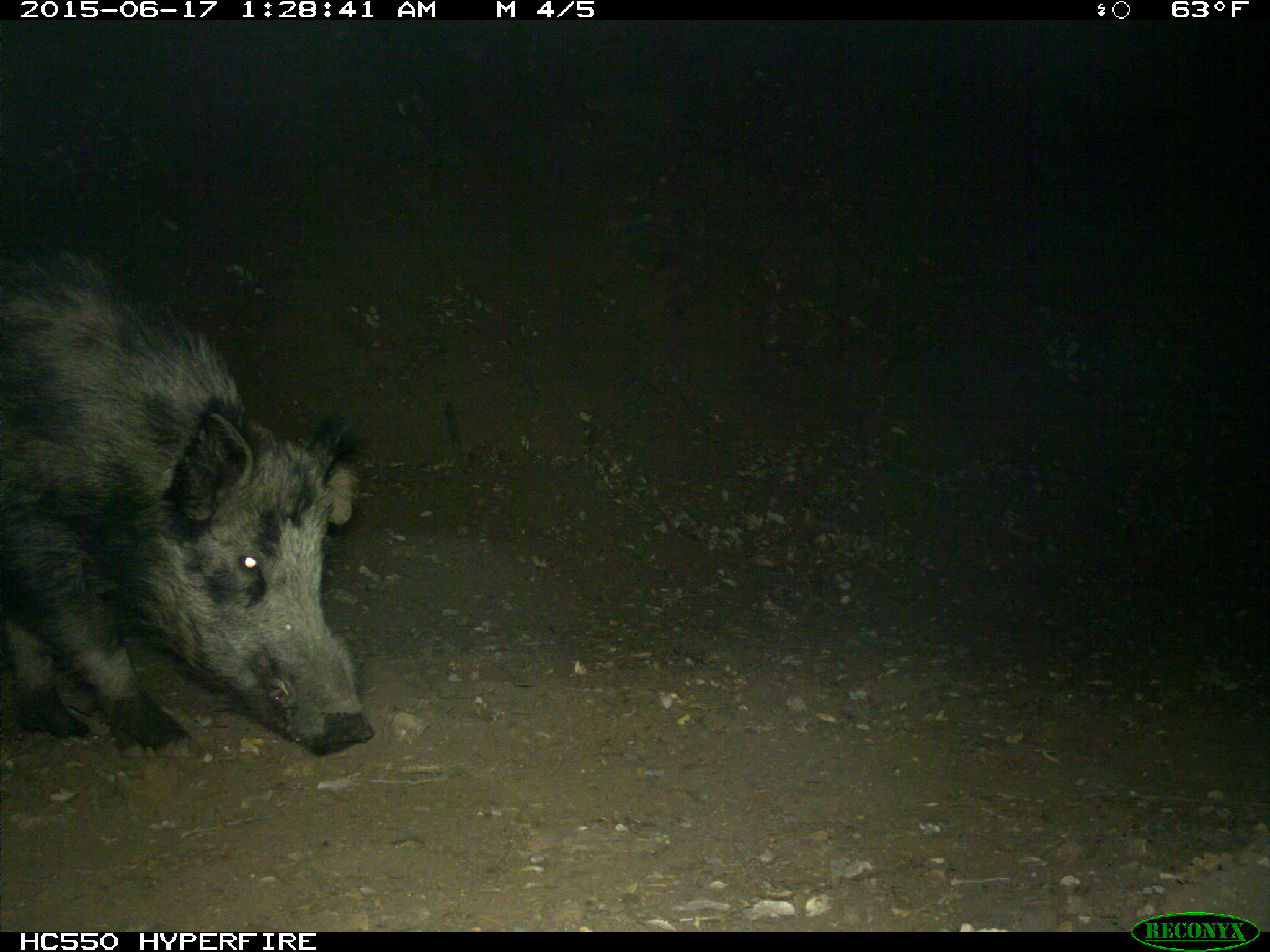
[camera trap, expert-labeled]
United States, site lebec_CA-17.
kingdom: Animalia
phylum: Chordata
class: Mammalia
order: Artiodactyla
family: Suidae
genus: Sus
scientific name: Sus scrofa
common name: wild boar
Sus scrofa (wild boar).